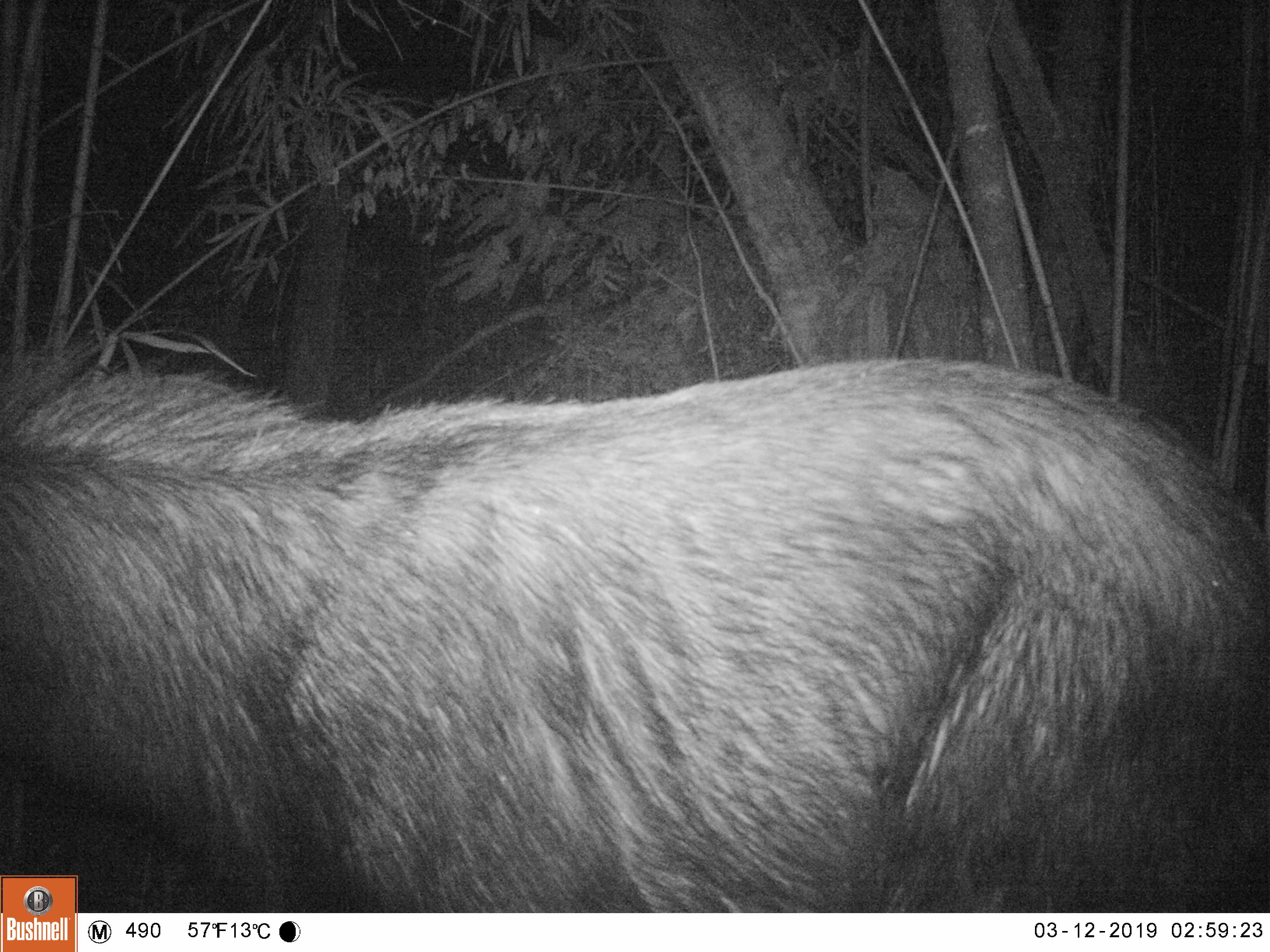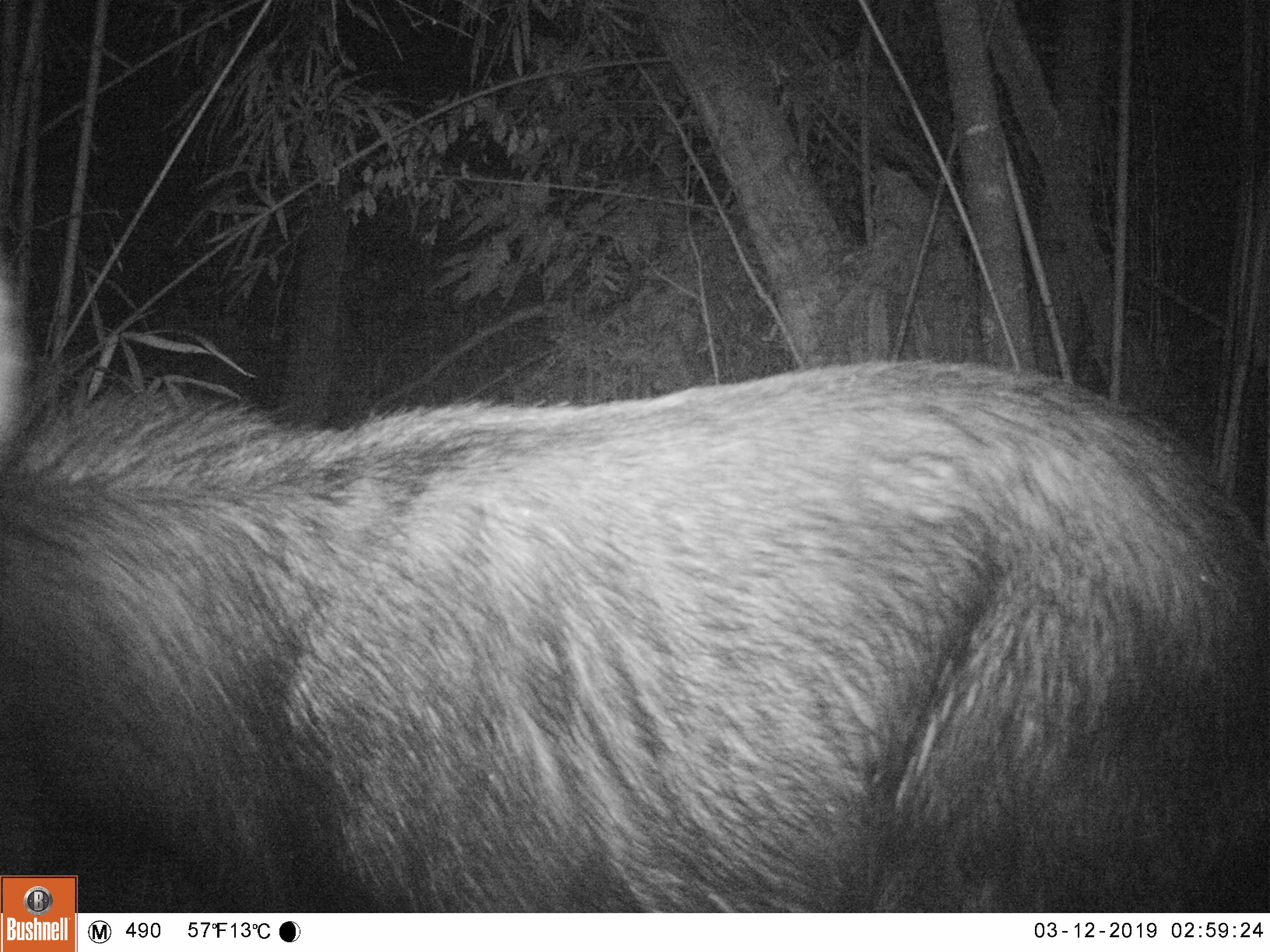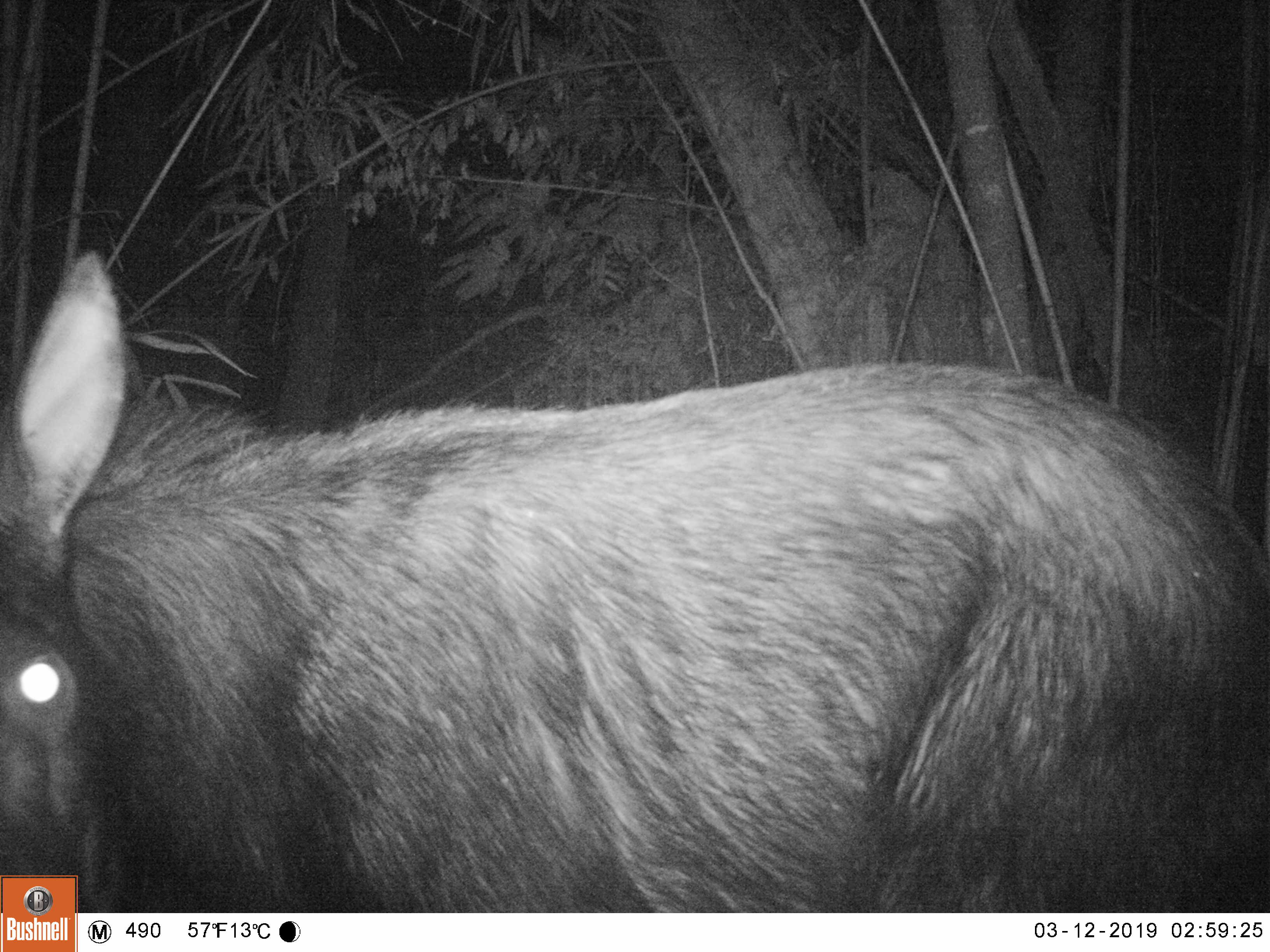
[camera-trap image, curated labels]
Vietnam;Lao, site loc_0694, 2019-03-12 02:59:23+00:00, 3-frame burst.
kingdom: Animalia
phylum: Chordata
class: Mammalia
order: Artiodactyla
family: Bovidae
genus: Capricornis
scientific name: Capricornis sumatraensis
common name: chinese serow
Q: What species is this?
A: Chinese serow (Capricornis sumatraensis).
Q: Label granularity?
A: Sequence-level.